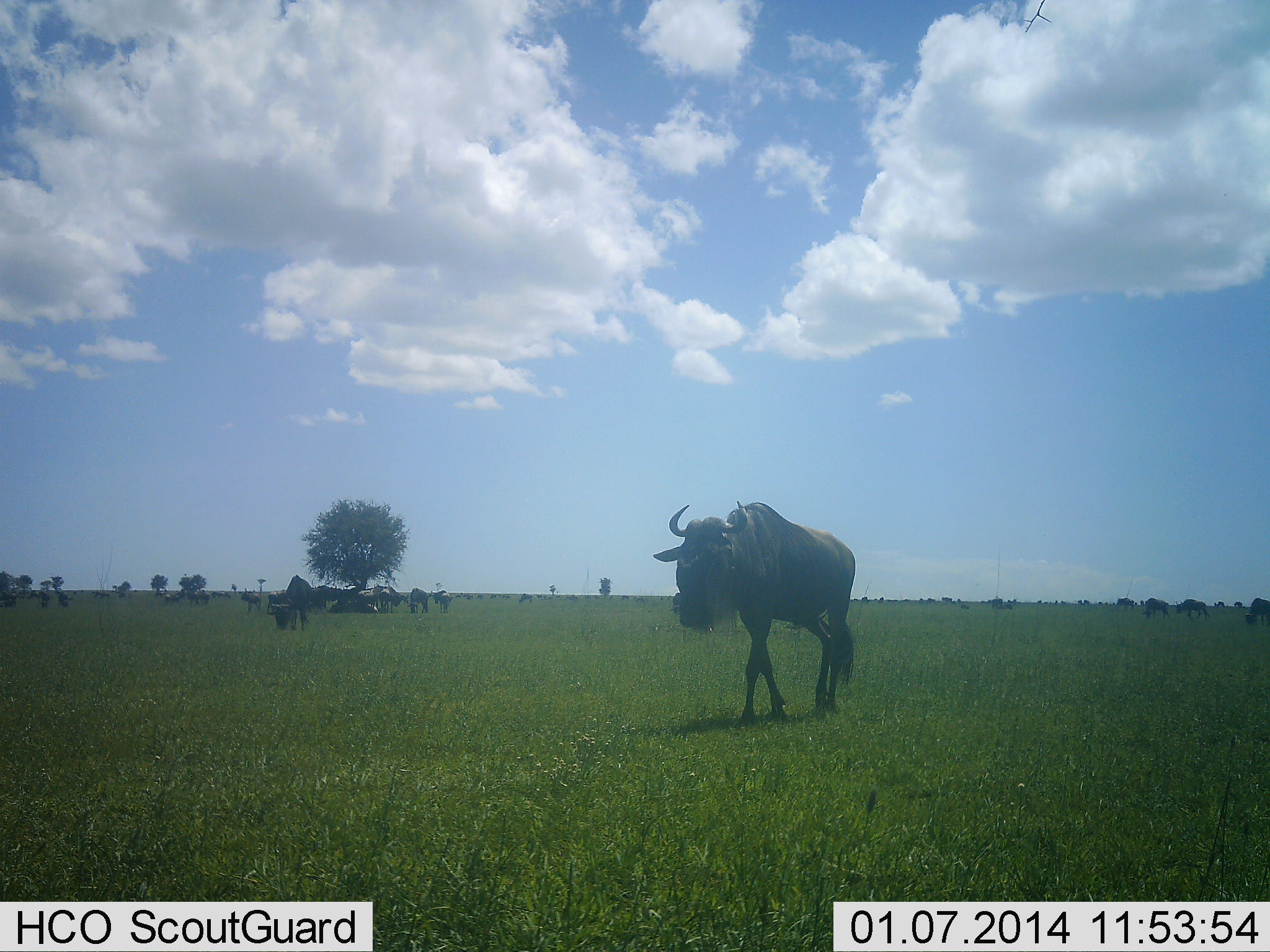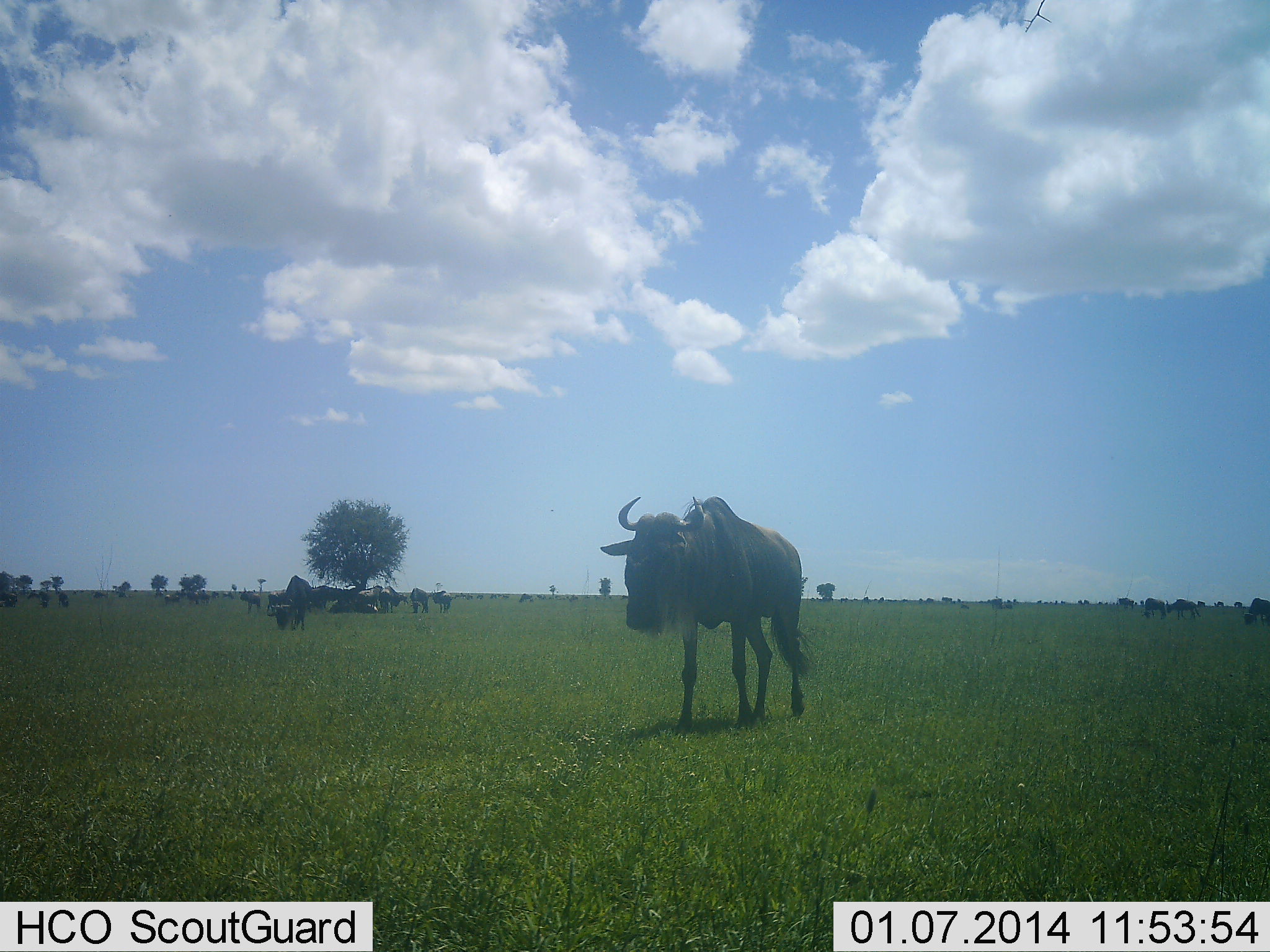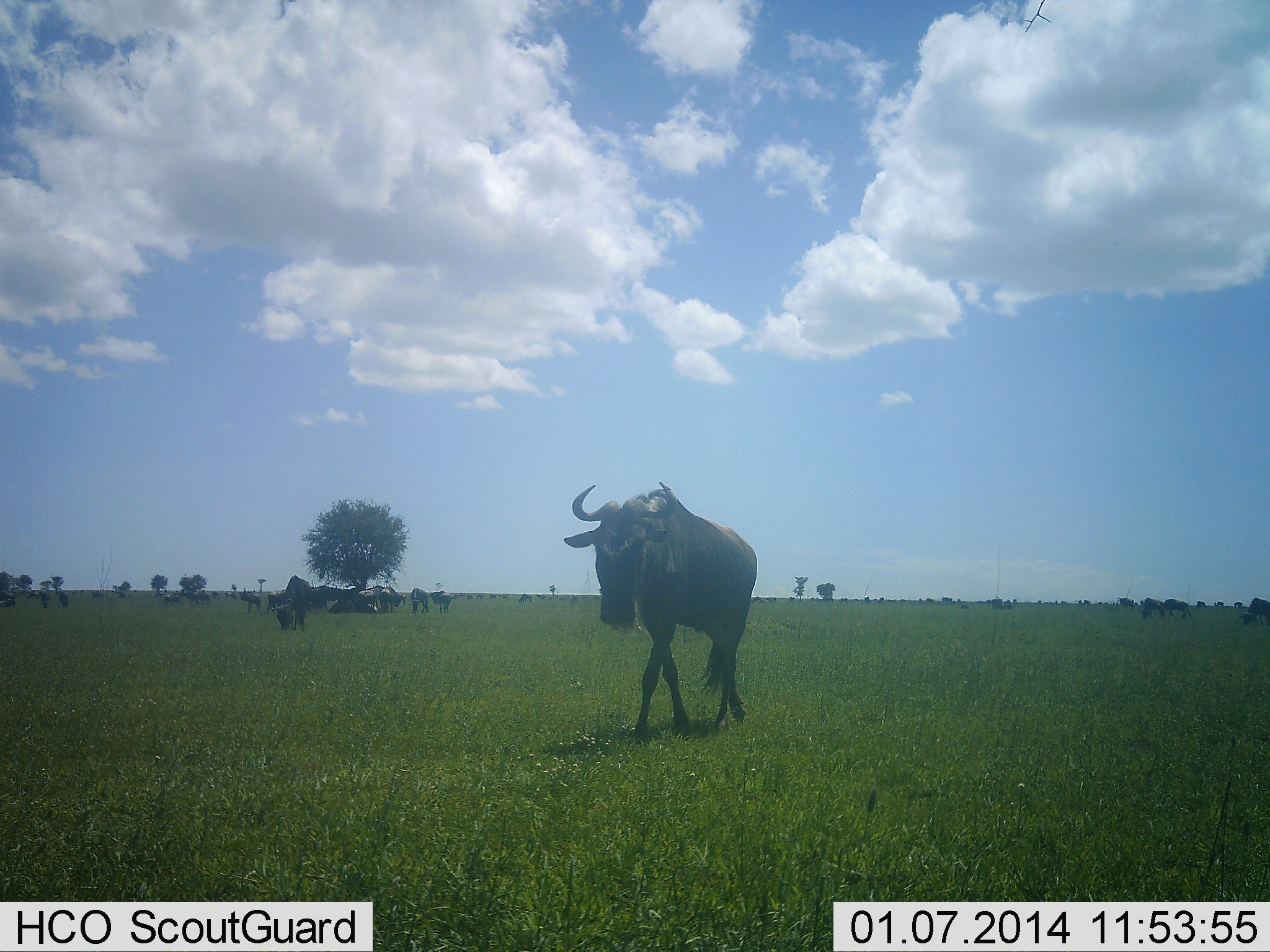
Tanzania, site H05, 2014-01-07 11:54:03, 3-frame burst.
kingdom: Animalia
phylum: Chordata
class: Mammalia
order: Artiodactyla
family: Bovidae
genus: Connochaetes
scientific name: Connochaetes taurinus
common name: blue wildebeest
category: wildebeest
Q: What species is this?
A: Wildebeest (blue wildebeest) (Connochaetes taurinus).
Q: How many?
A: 11-50.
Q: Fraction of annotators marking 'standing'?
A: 45%.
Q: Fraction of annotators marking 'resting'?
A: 16%.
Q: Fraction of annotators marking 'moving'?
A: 80%.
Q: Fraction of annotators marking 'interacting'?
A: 4%.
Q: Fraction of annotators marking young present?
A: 2%.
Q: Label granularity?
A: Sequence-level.